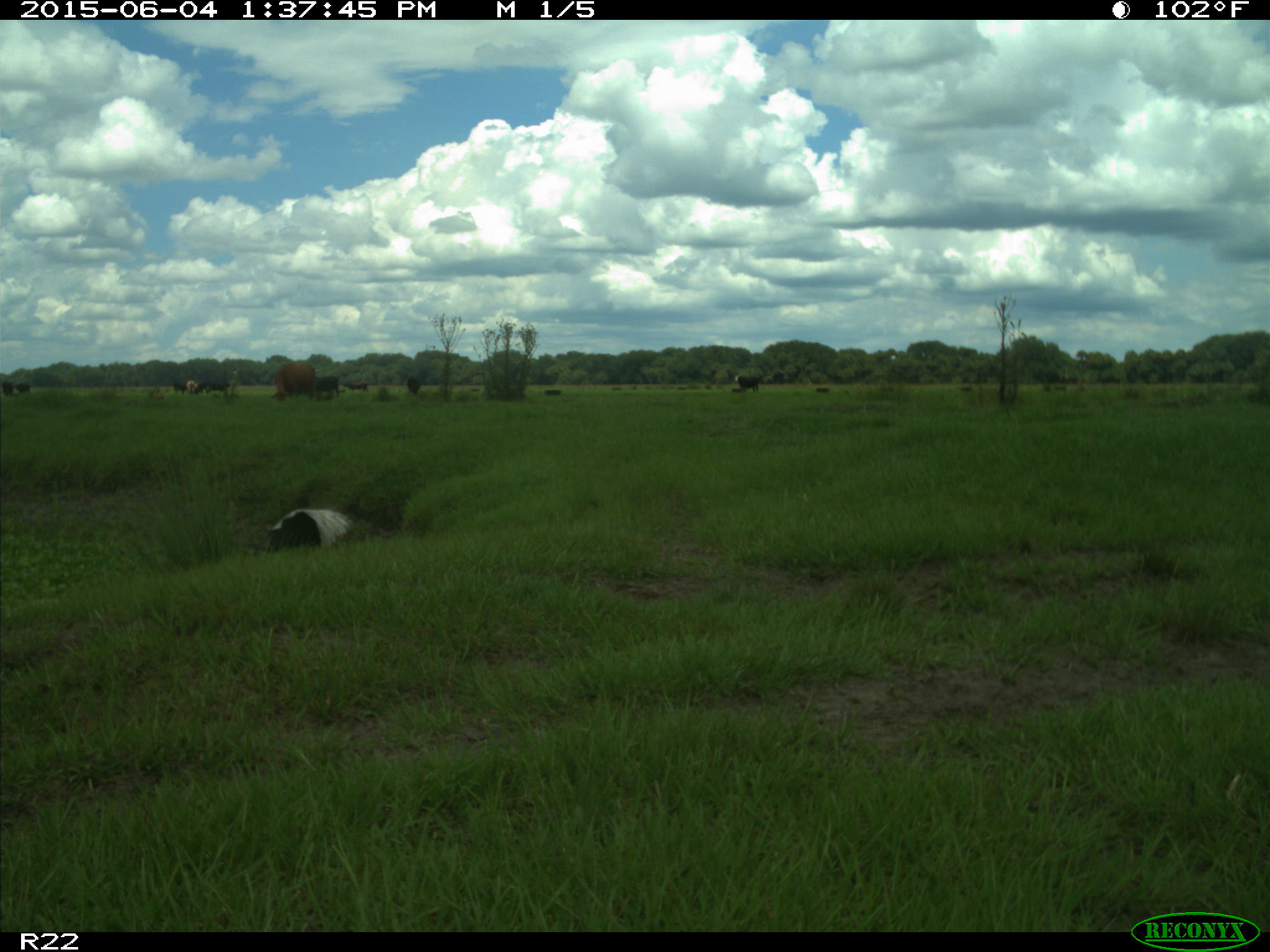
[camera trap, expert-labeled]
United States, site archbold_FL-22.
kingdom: Animalia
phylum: Chordata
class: Mammalia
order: Artiodactyla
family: Bovidae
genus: Bos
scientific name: Bos taurus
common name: domestic cow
Bos taurus (domestic cow).